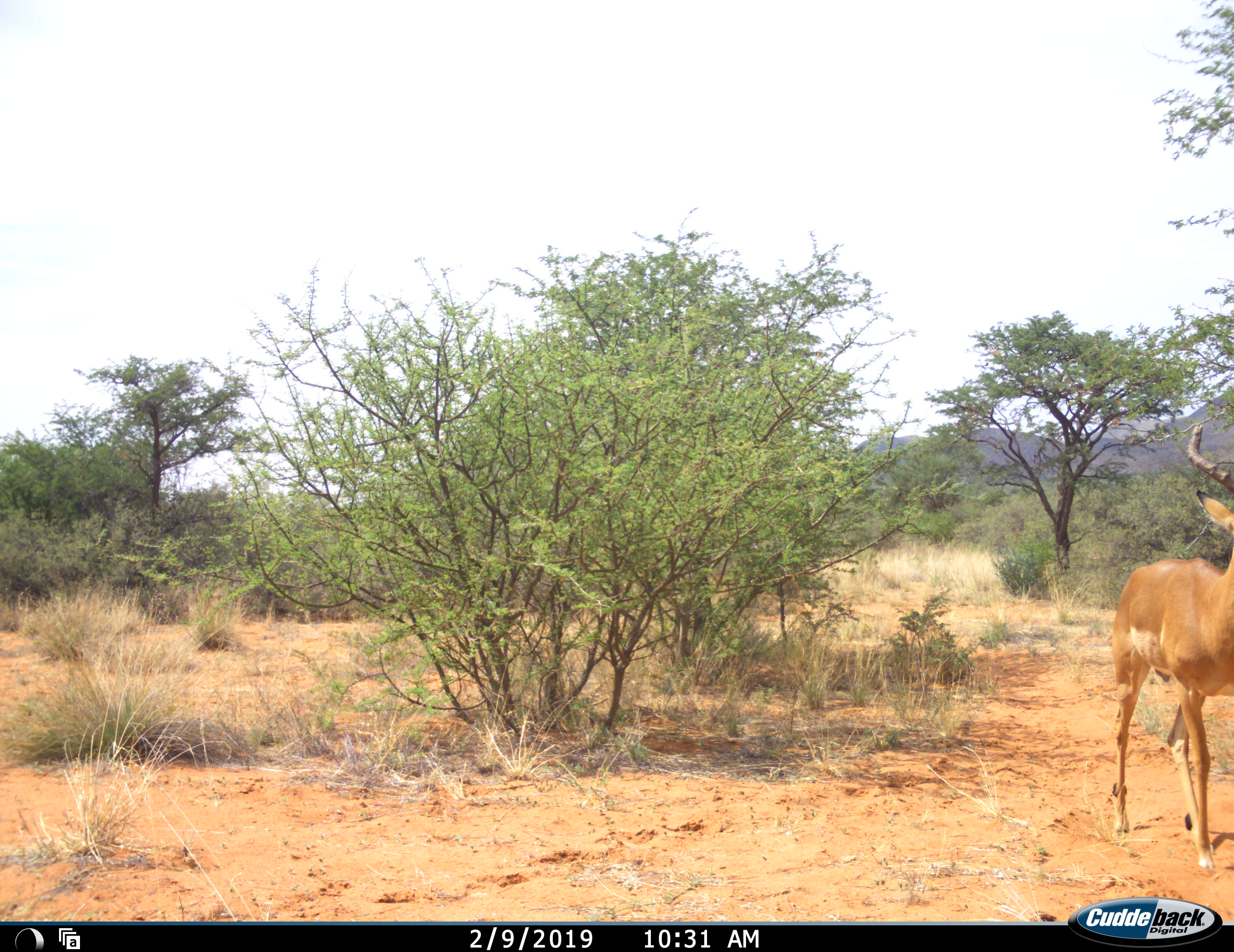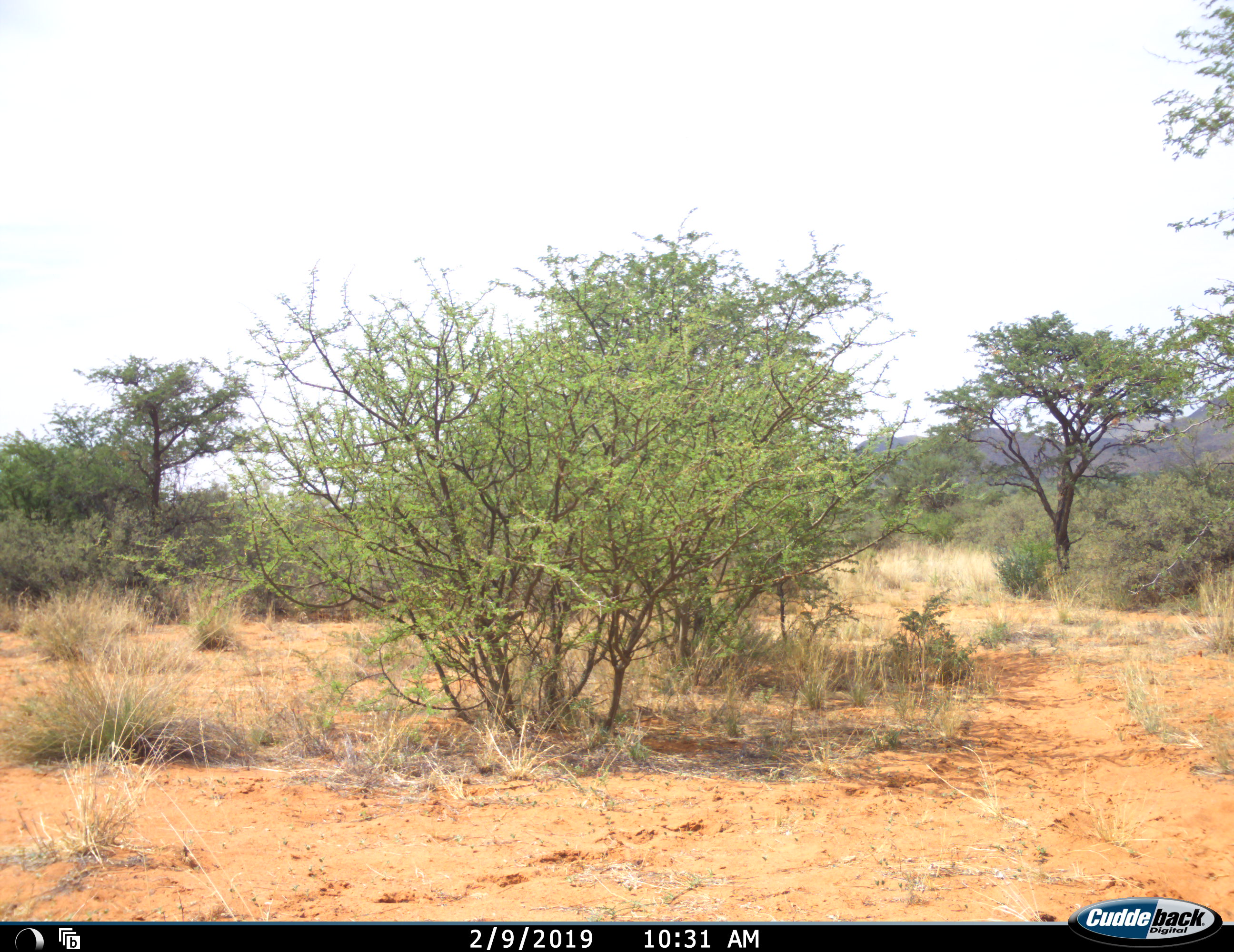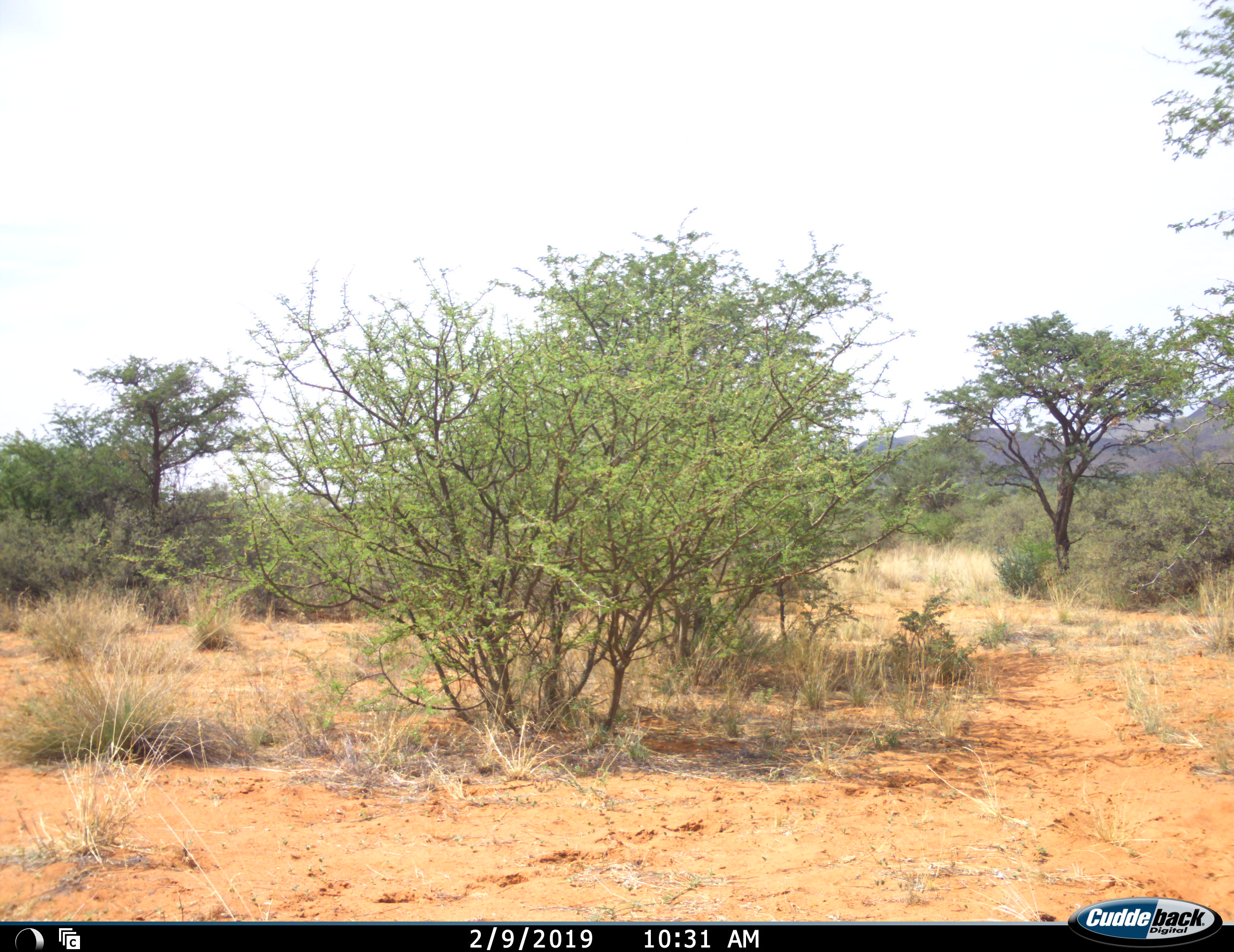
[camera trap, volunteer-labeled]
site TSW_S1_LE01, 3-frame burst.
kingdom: Animalia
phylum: Chordata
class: Mammalia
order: Artiodactyla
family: Bovidae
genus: Aepyceros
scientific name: Aepyceros melampus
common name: impala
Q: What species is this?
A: Impala (Aepyceros melampus).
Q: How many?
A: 1.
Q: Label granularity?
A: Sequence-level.